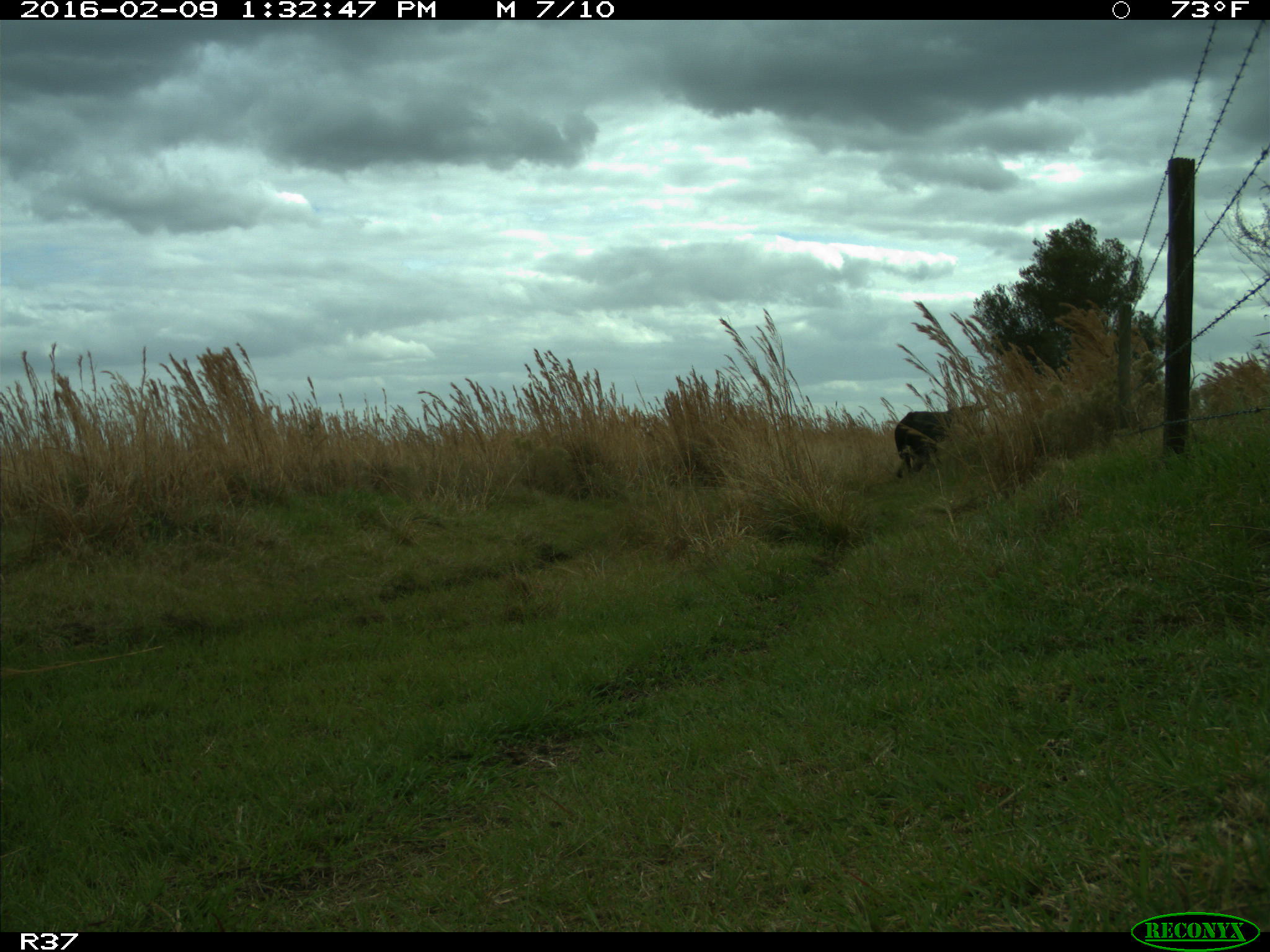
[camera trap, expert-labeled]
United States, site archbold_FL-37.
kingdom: Animalia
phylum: Chordata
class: Mammalia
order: Artiodactyla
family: Bovidae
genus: Bos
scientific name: Bos taurus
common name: domestic cow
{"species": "Bos taurus (domestic cow)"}